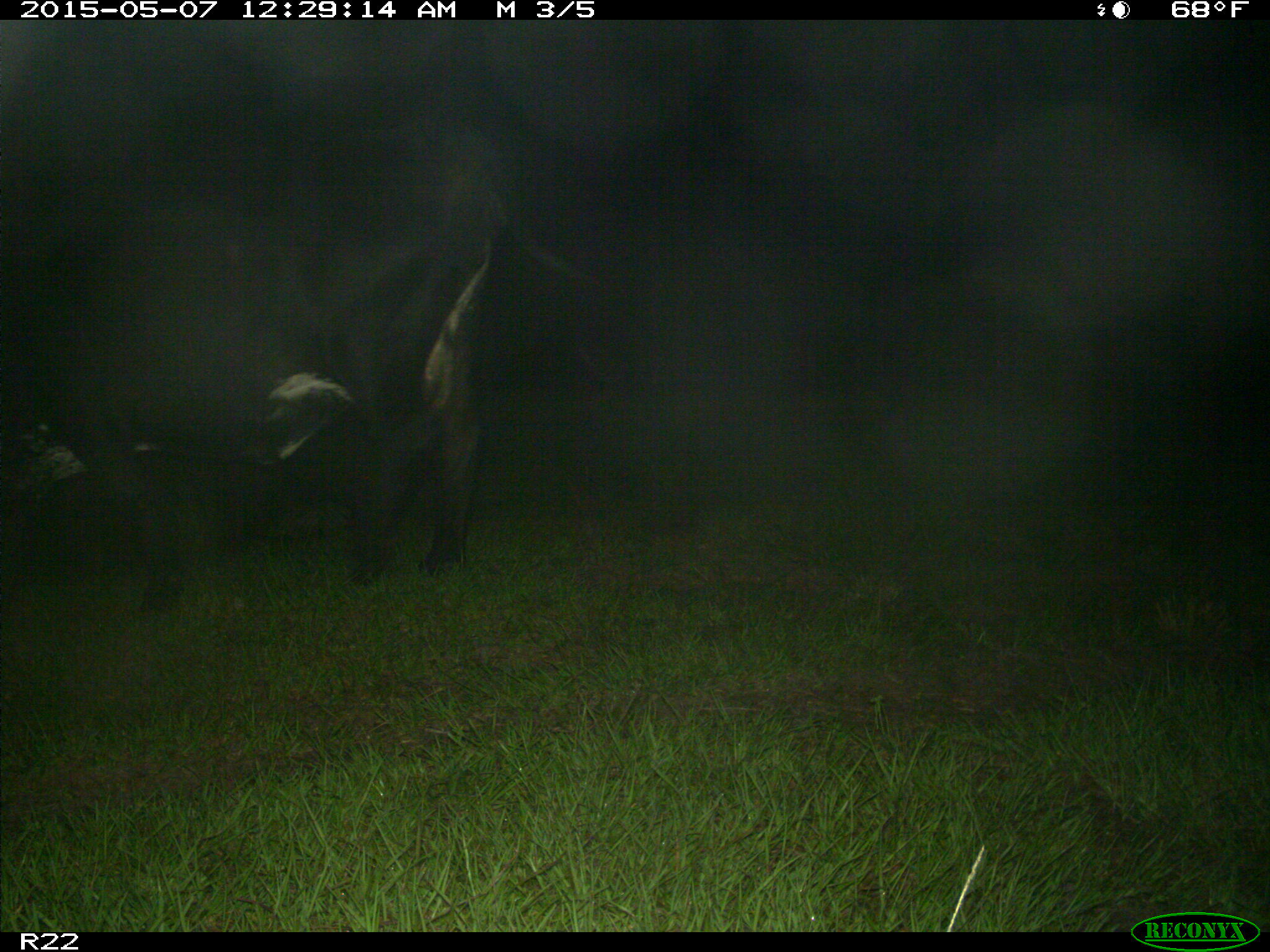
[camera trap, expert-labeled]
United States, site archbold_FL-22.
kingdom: Animalia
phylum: Chordata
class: Mammalia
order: Artiodactyla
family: Bovidae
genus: Bos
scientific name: Bos taurus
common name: domestic cow